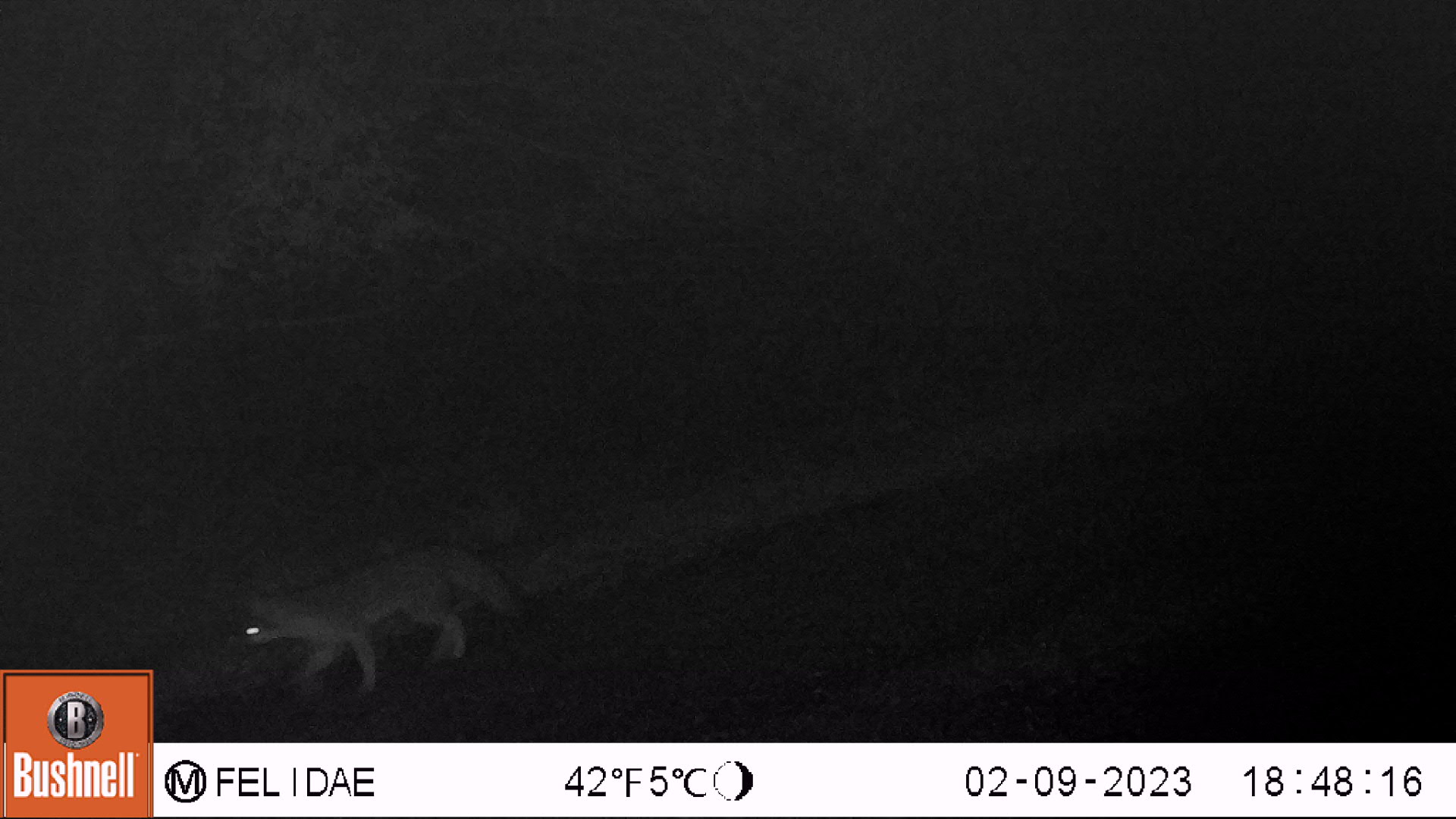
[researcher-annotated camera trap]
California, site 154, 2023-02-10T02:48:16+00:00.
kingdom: Animalia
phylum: Chordata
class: Mammalia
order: Carnivora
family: Canidae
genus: Urocyon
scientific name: Urocyon cinereoargenteus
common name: gray fox